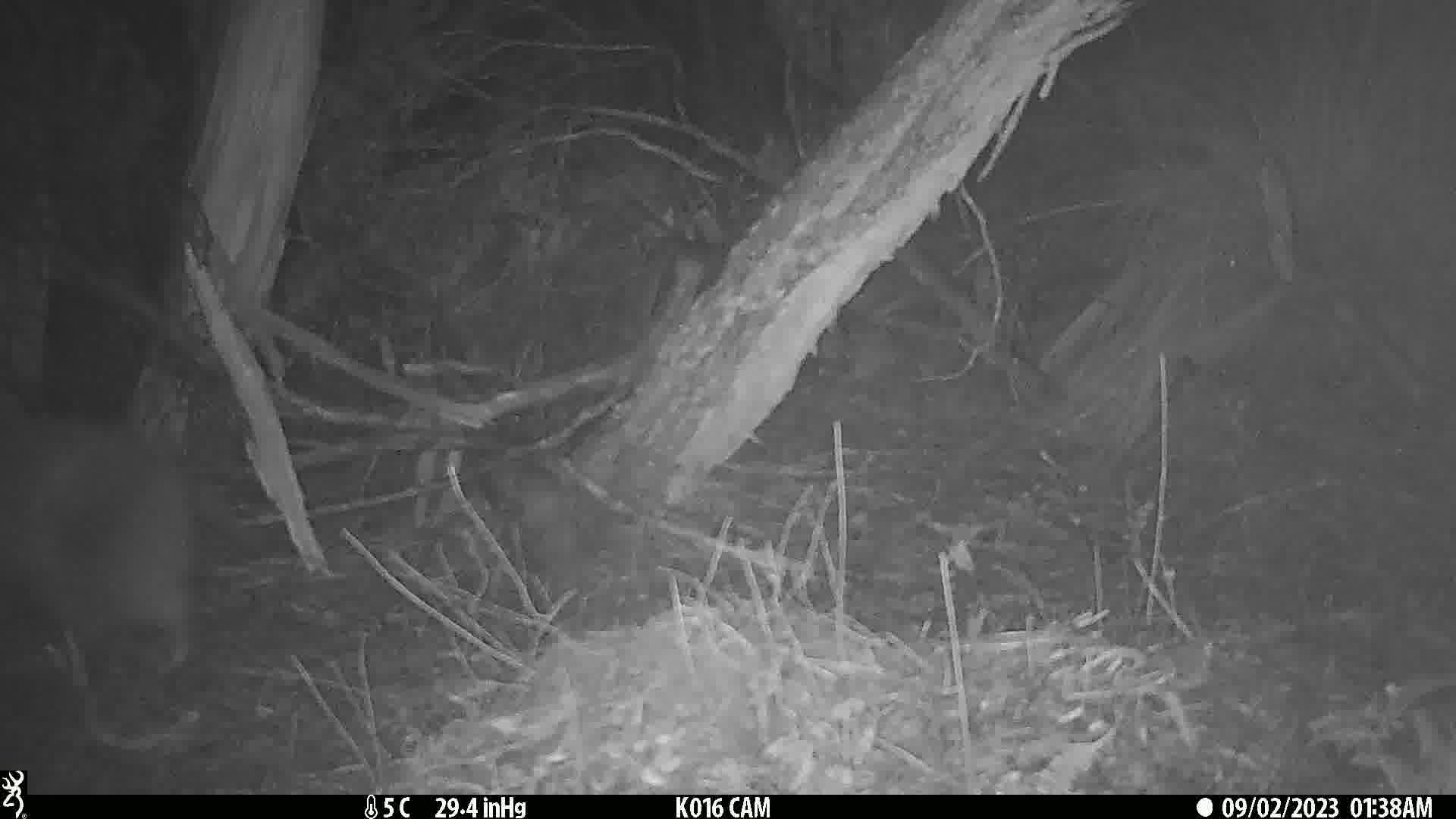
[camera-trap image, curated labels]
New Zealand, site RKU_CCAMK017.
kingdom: Animalia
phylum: Chordata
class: Aves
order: Apterygiformes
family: Apterygidae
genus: Apteryx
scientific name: Apteryx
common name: kiwi